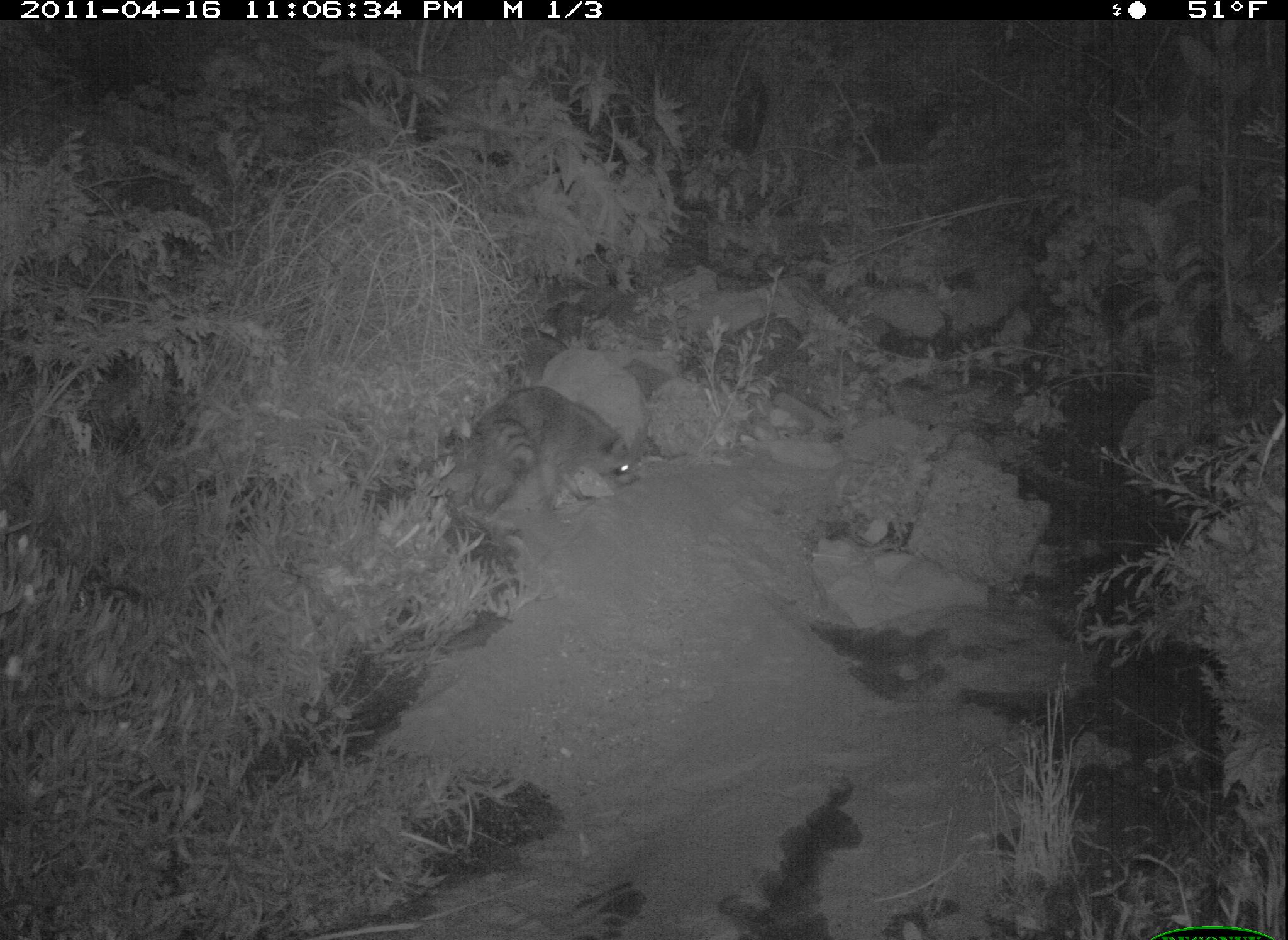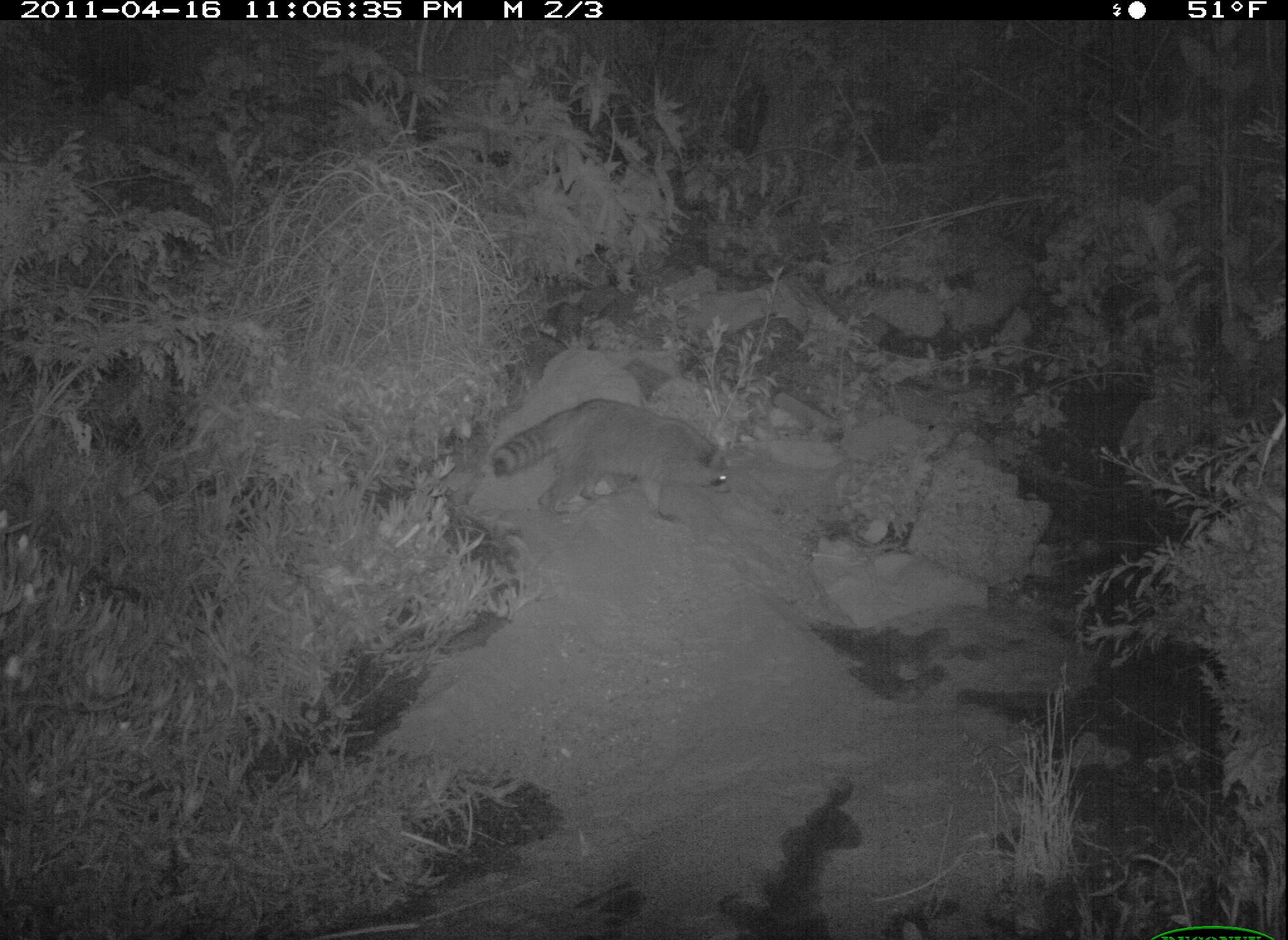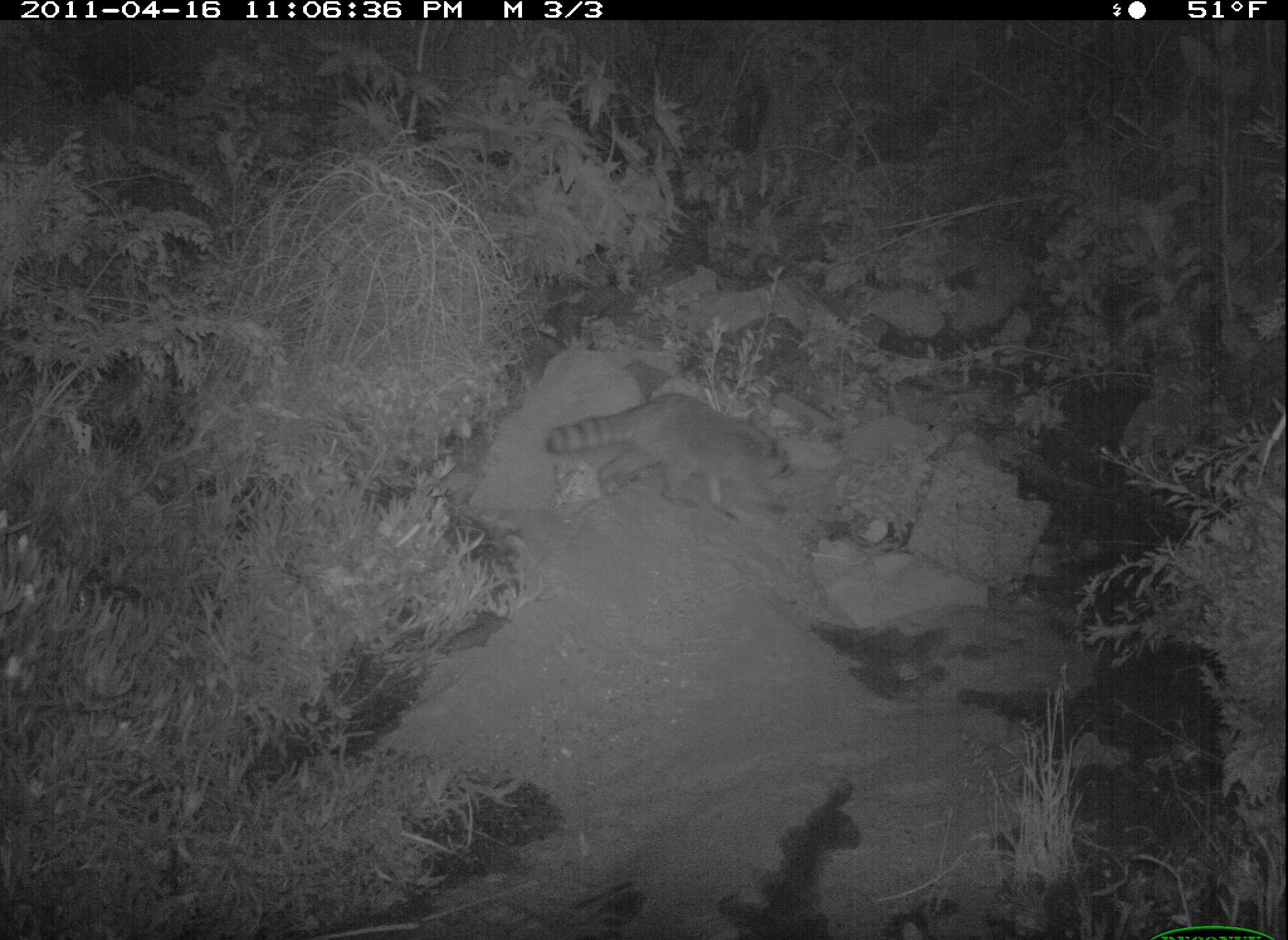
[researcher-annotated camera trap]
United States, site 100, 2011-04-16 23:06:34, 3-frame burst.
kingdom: Animalia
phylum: Chordata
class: Mammalia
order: Carnivora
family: Procyonidae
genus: Procyon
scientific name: Procyon lotor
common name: raccoon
Raccoon (Procyon lotor).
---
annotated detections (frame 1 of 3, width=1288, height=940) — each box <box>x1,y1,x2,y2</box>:
raccoon: <box>464,382,655,517</box>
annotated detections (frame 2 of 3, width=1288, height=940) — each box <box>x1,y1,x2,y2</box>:
raccoon: <box>467,367,741,551</box>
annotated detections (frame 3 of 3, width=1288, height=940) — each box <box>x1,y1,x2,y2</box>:
raccoon: <box>515,369,824,536</box>